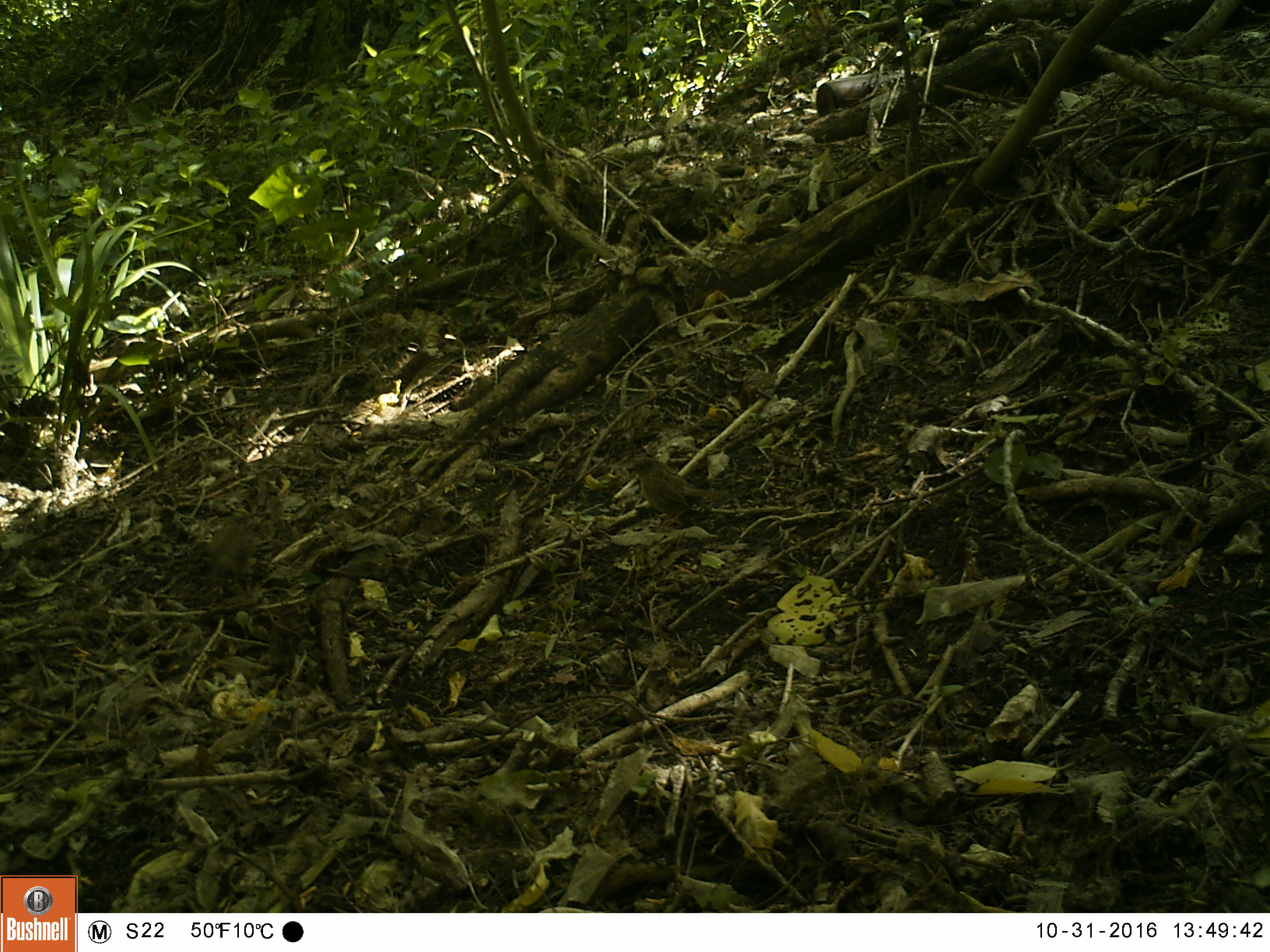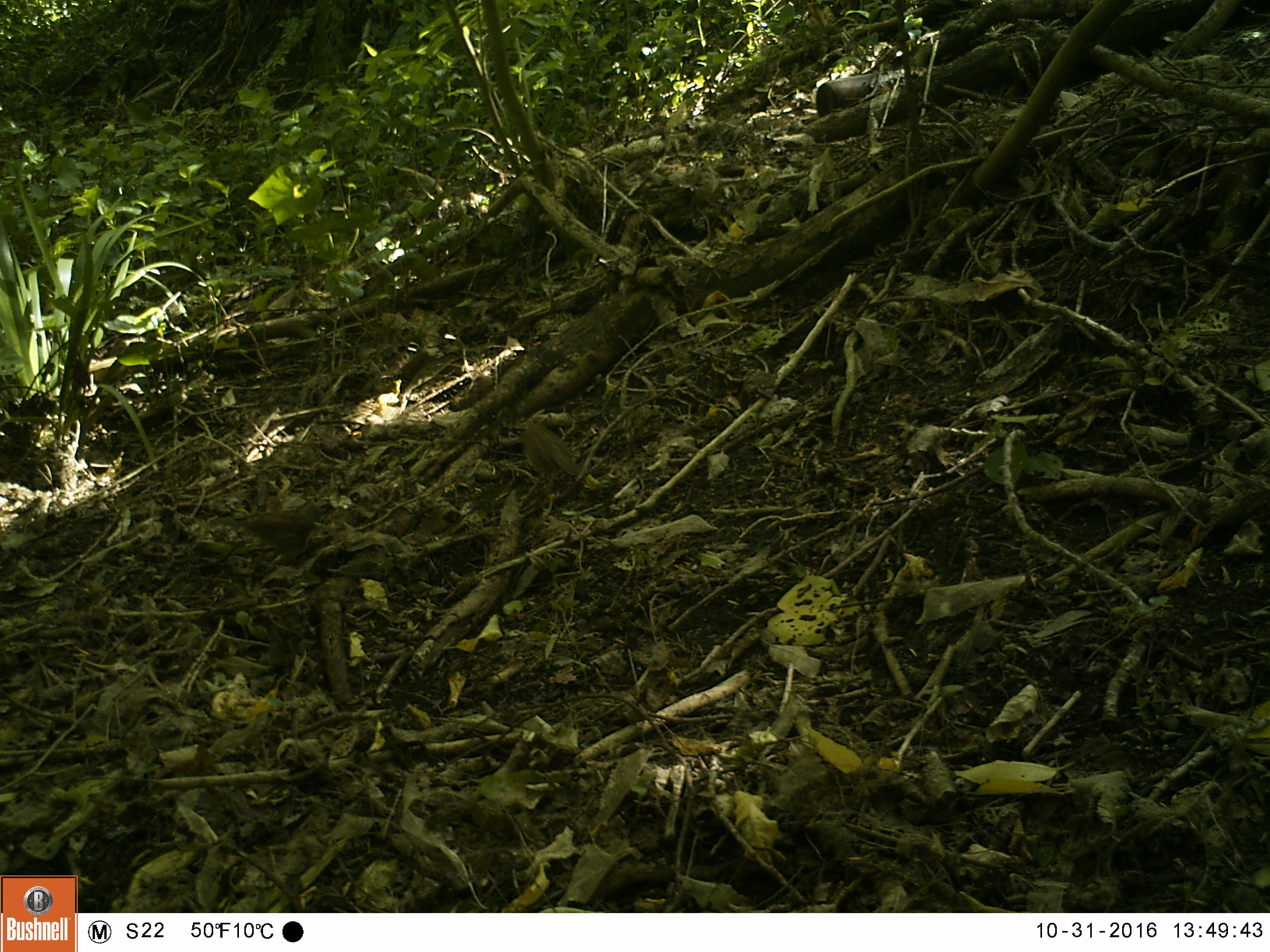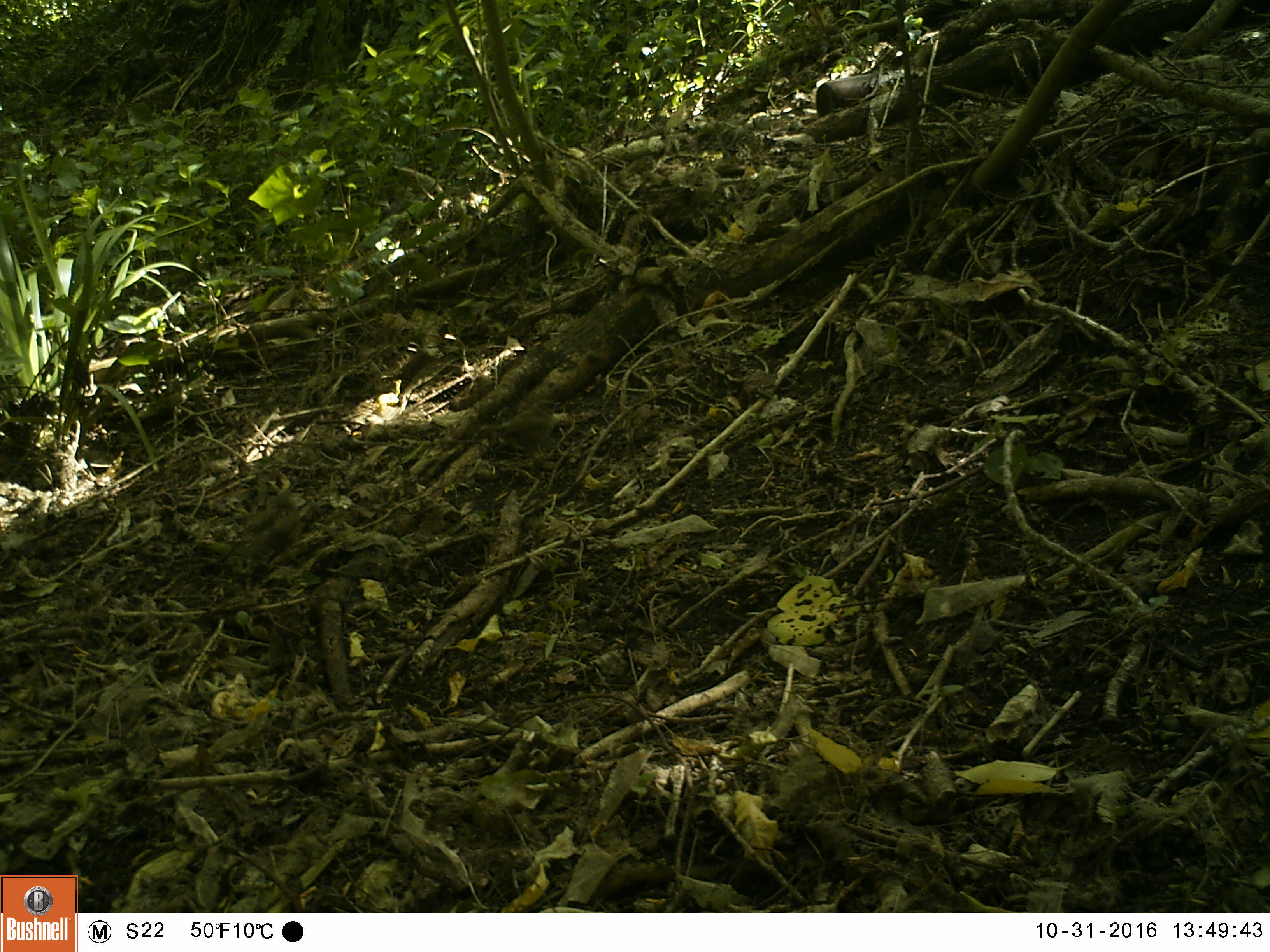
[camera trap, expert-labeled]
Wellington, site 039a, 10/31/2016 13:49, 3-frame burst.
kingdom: Animalia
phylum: Chordata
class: Aves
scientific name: Aves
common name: bird